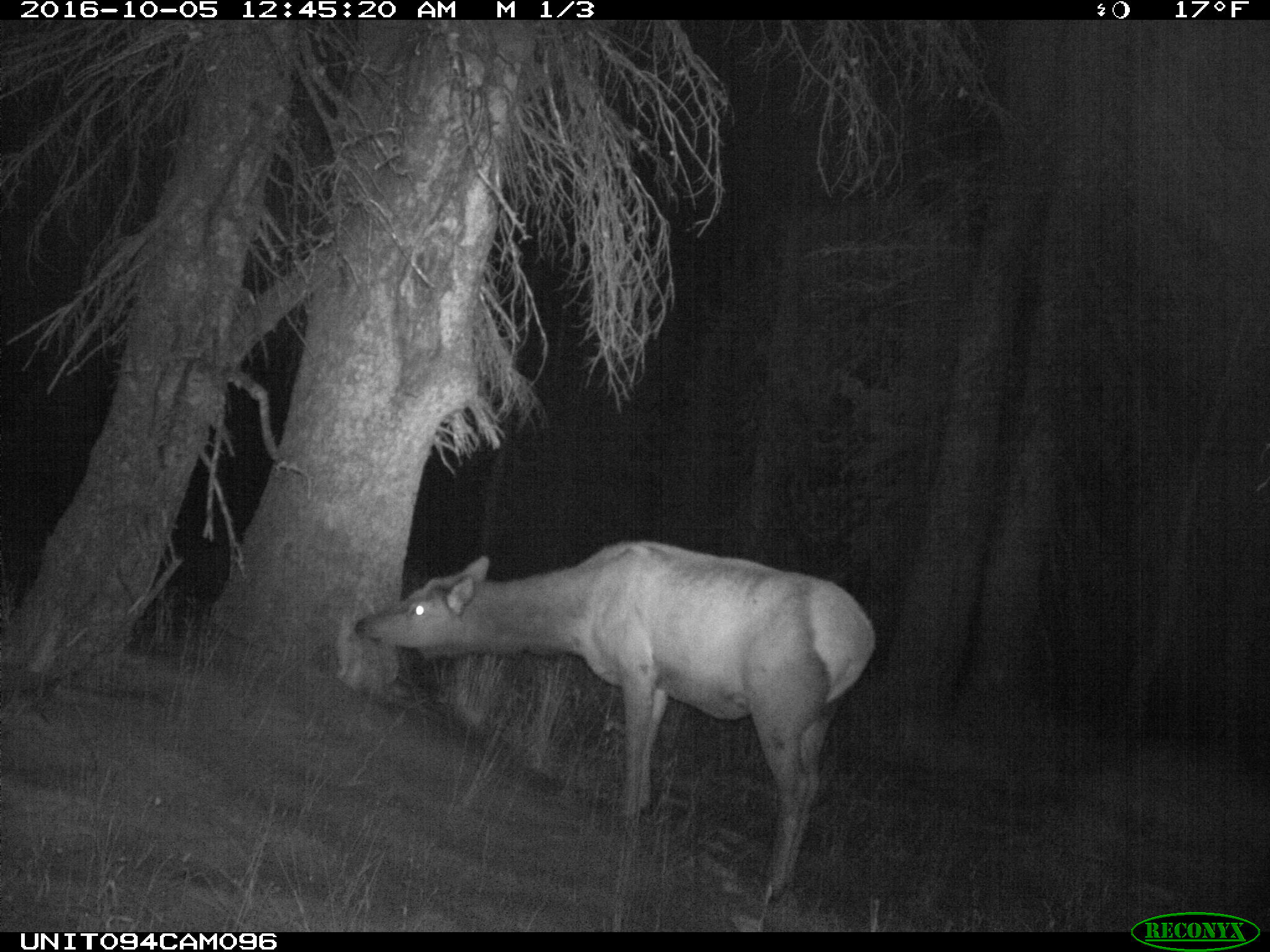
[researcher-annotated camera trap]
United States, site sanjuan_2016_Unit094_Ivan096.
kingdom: Animalia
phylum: Chordata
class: Mammalia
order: Artiodactyla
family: Cervidae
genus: Cervus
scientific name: Cervus elaphus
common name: red deer